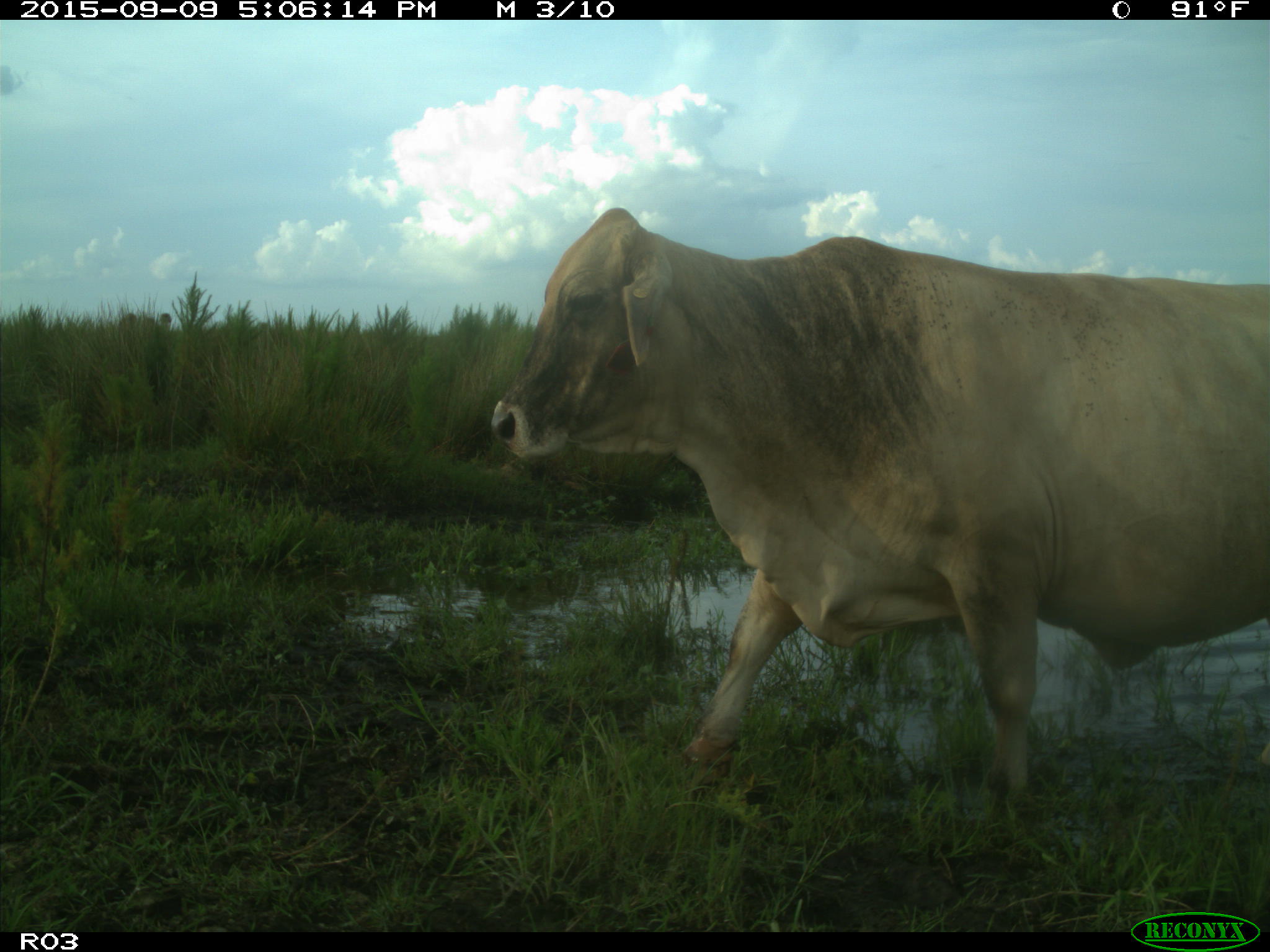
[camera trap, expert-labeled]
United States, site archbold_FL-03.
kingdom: Animalia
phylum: Chordata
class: Mammalia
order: Artiodactyla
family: Bovidae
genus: Bos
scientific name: Bos taurus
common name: domestic cow